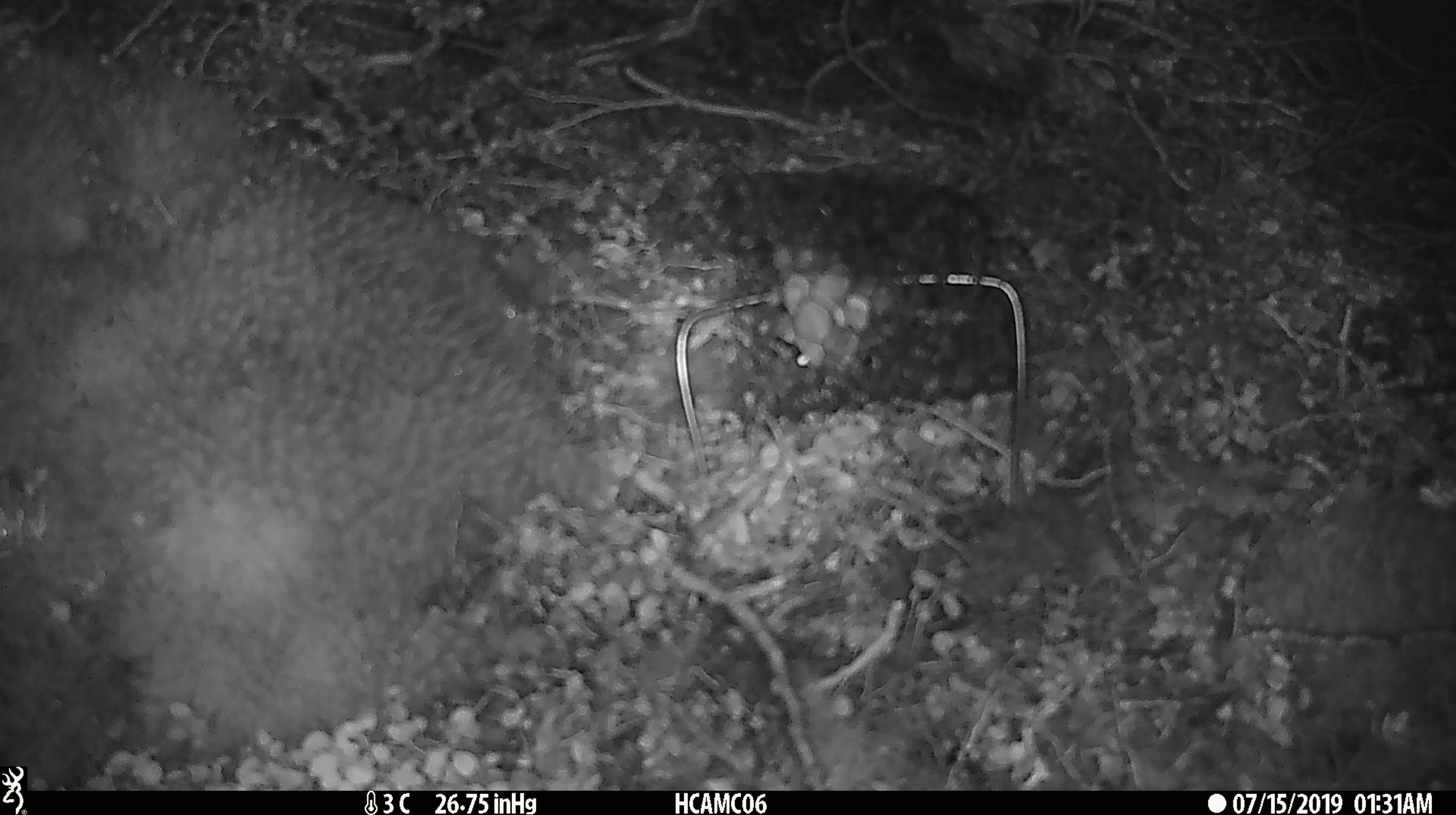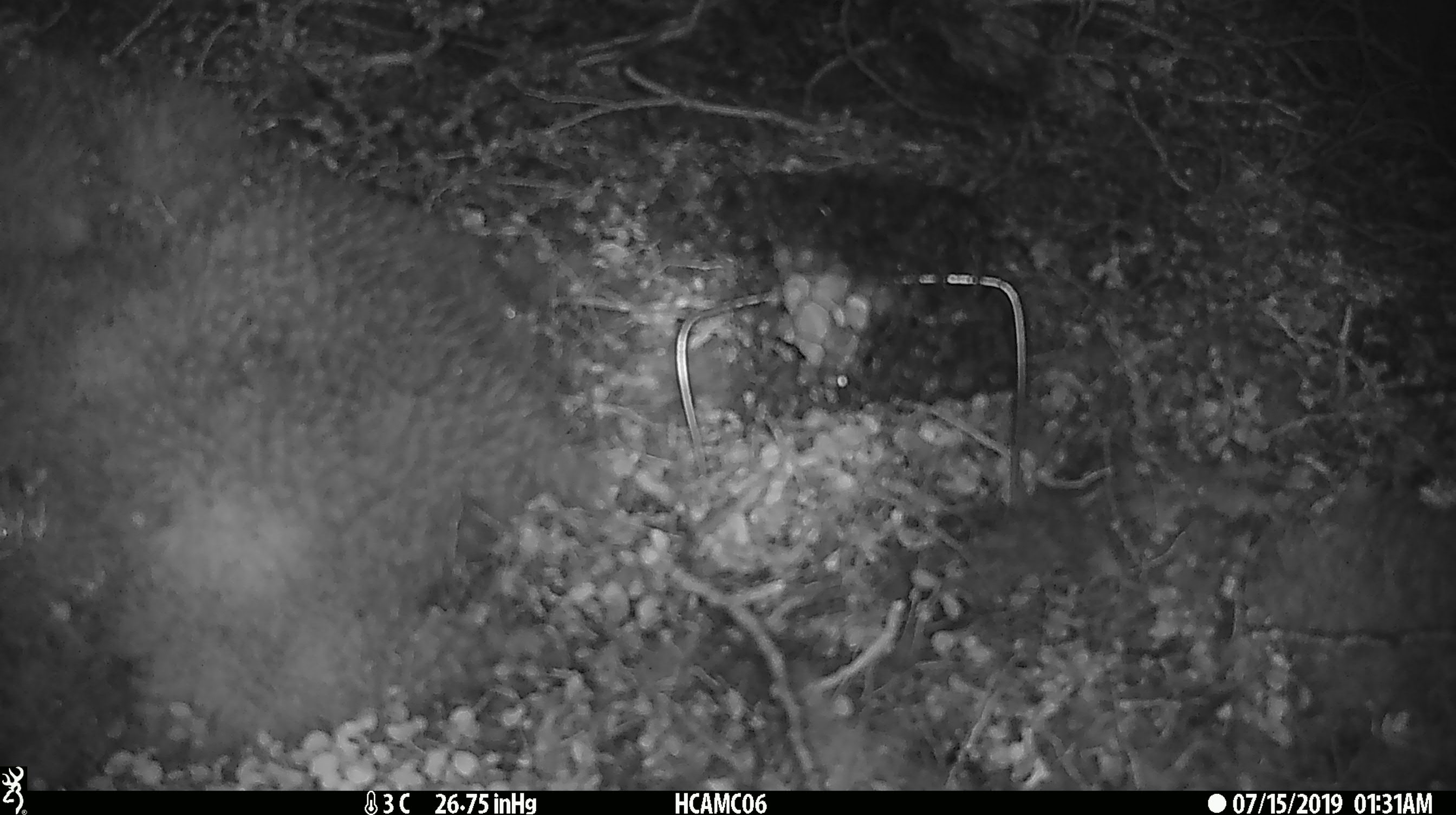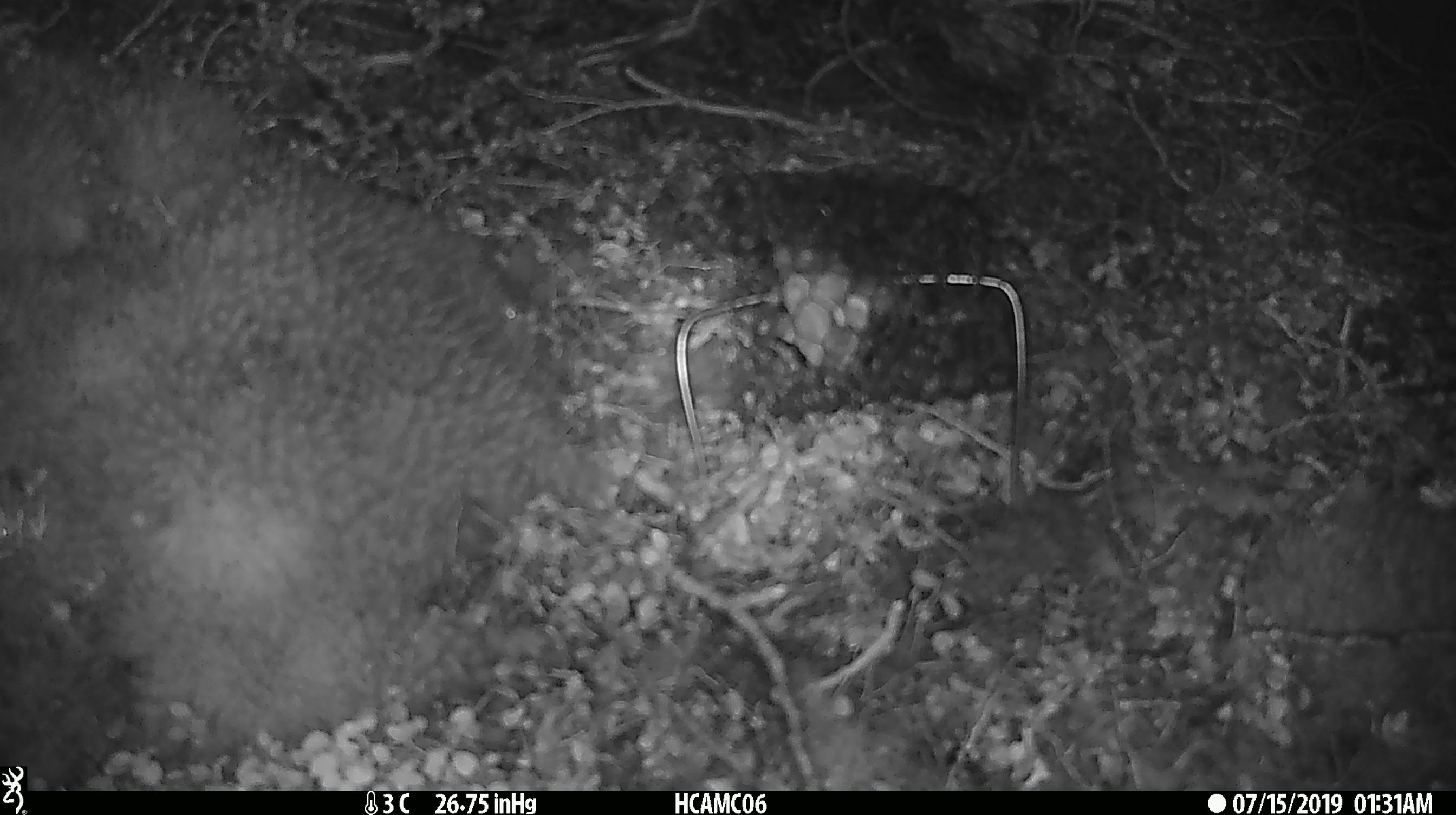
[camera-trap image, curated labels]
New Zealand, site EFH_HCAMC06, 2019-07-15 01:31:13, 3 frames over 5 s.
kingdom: Animalia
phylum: Chordata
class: Mammalia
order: Rodentia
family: Muridae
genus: Mus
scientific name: Mus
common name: mouse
Mouse (Mus).